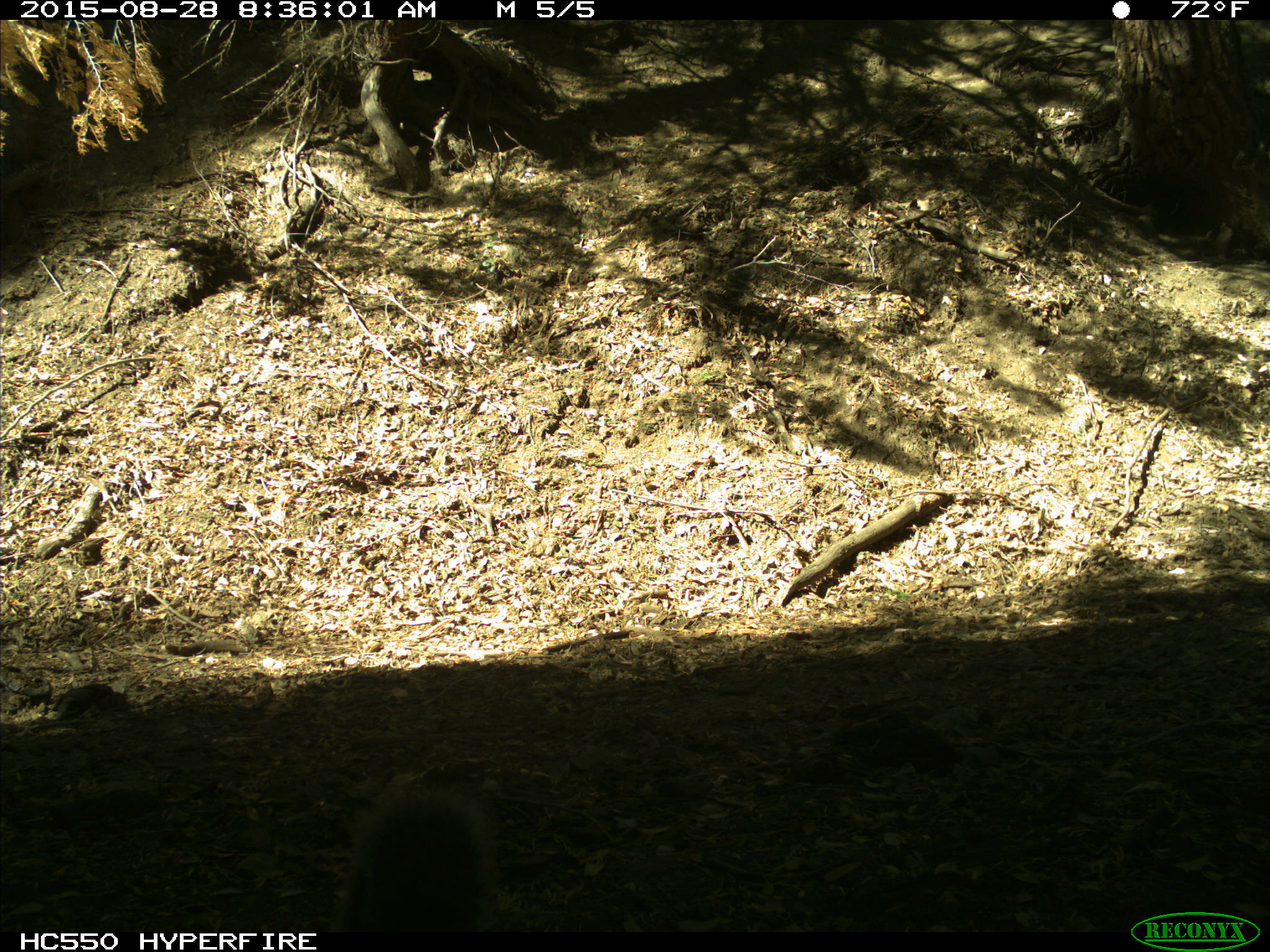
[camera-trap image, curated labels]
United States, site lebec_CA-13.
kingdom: Animalia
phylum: Chordata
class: Mammalia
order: Rodentia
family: Sciuridae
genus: Sciurus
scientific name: Sciurus carolinensis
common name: eastern gray squirrel